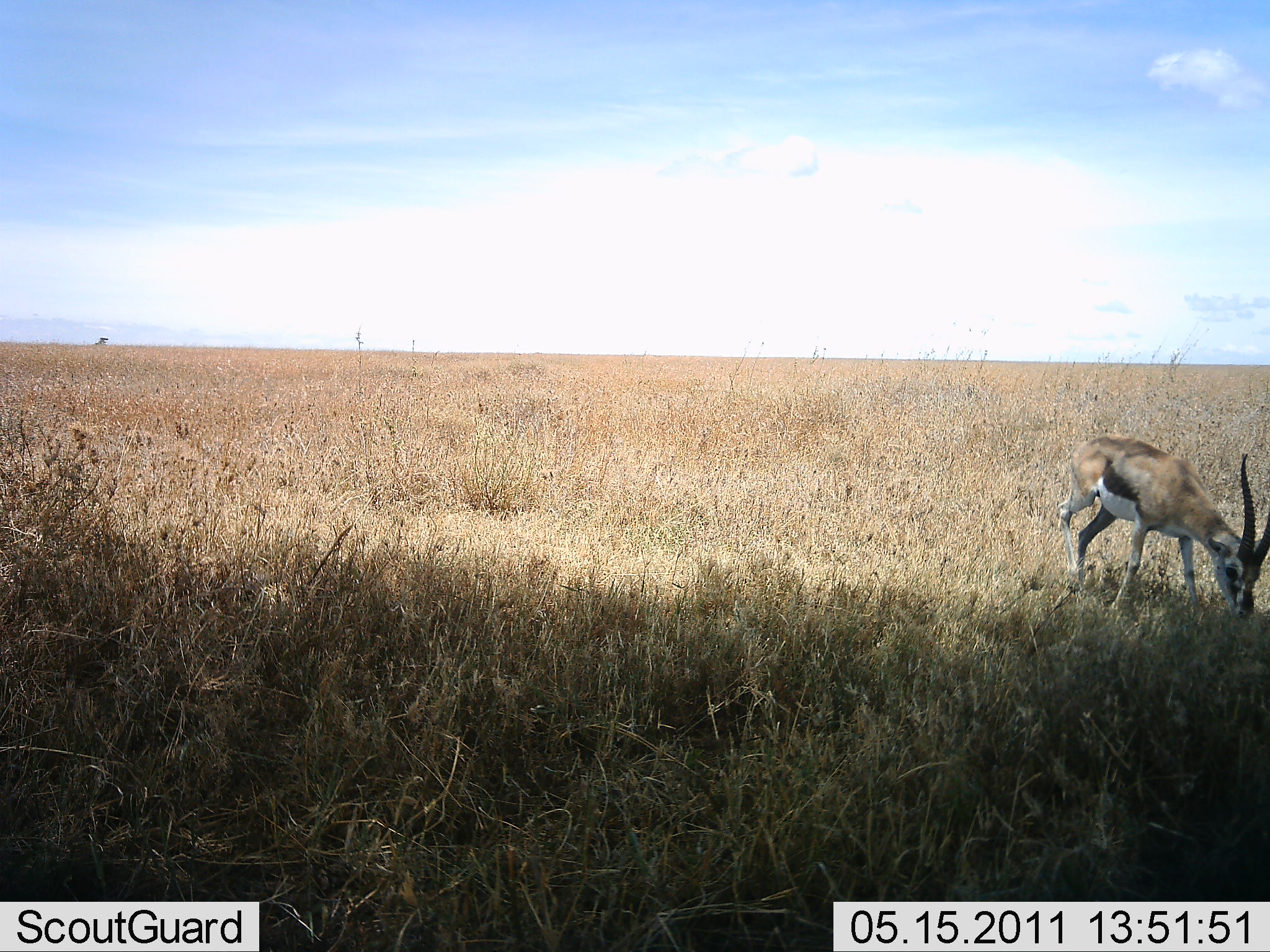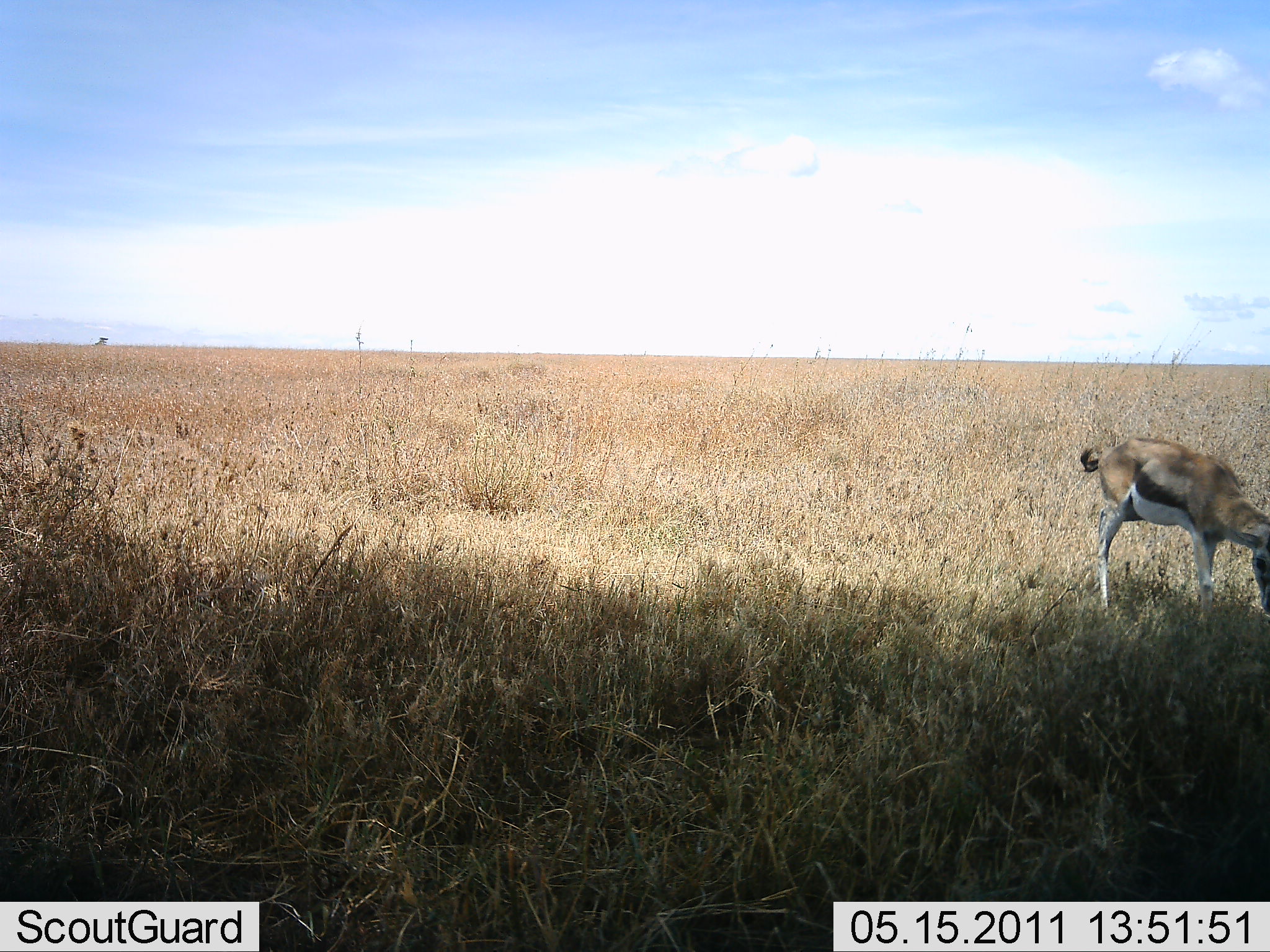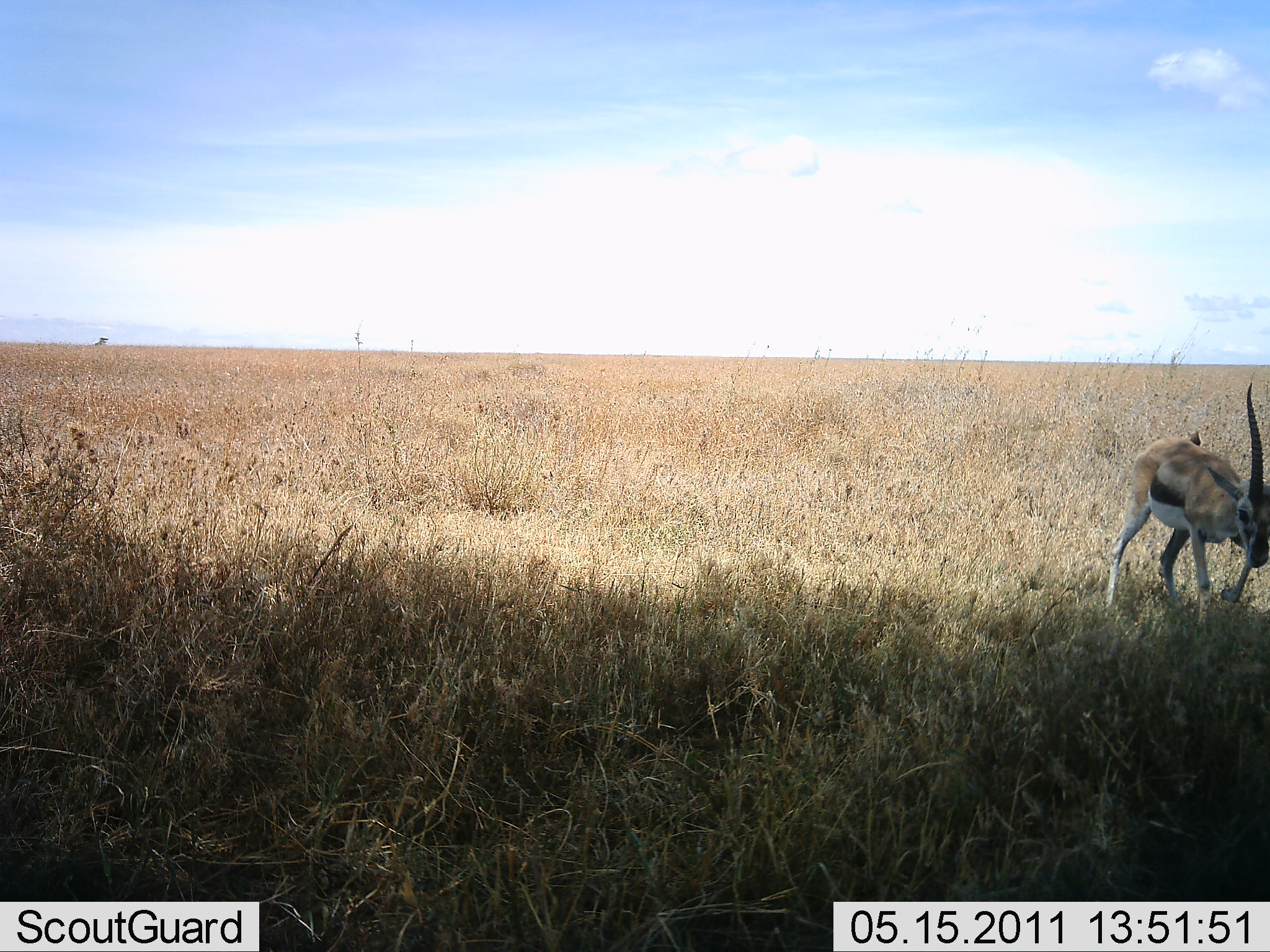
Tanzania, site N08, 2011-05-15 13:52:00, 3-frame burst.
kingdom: Animalia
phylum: Chordata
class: Mammalia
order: Artiodactyla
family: Bovidae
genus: Eudorcas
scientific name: Eudorcas thomsonii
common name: thomson's gazelle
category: gazellethomsons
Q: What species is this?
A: Gazellethomsons (thomson's gazelle) (Eudorcas thomsonii).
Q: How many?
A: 1.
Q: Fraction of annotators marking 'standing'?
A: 23%.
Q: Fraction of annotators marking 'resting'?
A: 8%.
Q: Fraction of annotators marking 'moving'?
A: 31%.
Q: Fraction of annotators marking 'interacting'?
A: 0%.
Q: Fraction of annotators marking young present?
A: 0%.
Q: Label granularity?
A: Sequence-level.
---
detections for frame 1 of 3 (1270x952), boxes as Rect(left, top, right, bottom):
animal: Rect(1056, 433, 1270, 620)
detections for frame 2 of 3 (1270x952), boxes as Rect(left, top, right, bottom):
animal: Rect(1080, 435, 1270, 631)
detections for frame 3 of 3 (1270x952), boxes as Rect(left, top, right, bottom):
animal: Rect(1106, 382, 1270, 631)